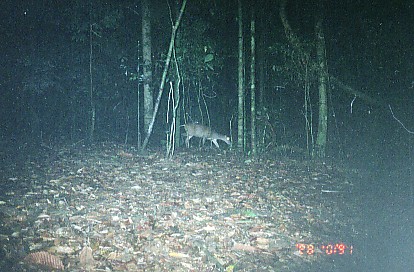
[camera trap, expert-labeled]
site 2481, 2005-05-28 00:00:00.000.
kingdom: Animalia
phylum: Chordata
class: Mammalia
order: Artiodactyla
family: Cervidae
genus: Muntiacus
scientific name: Muntiacus muntjak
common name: southern red muntjac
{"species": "Muntiacus muntjak (southern red muntjac)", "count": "1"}